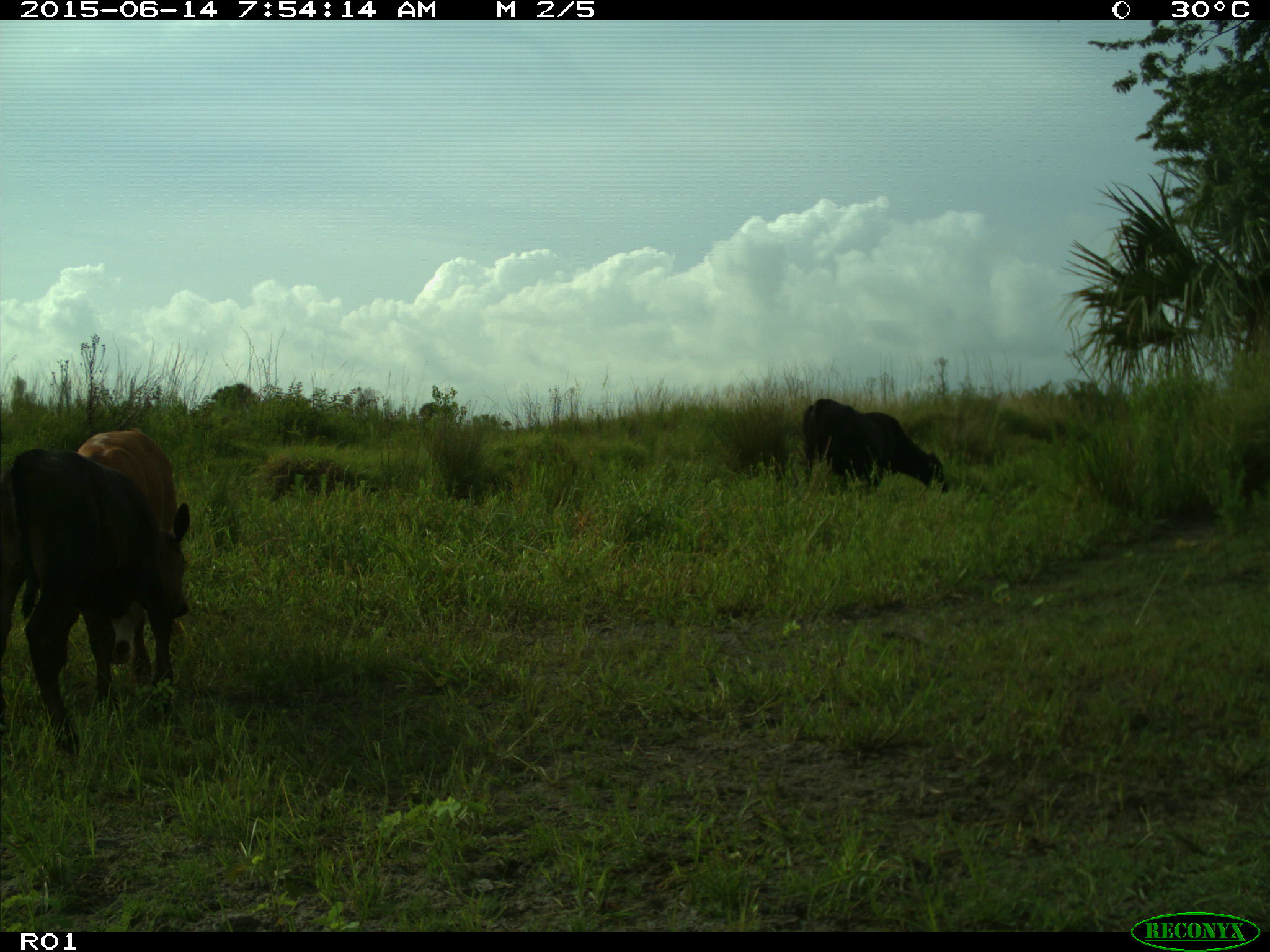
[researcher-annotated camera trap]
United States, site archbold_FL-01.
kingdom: Animalia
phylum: Chordata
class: Mammalia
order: Artiodactyla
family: Bovidae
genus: Bos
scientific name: Bos taurus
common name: domestic cow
Bos taurus (domestic cow).